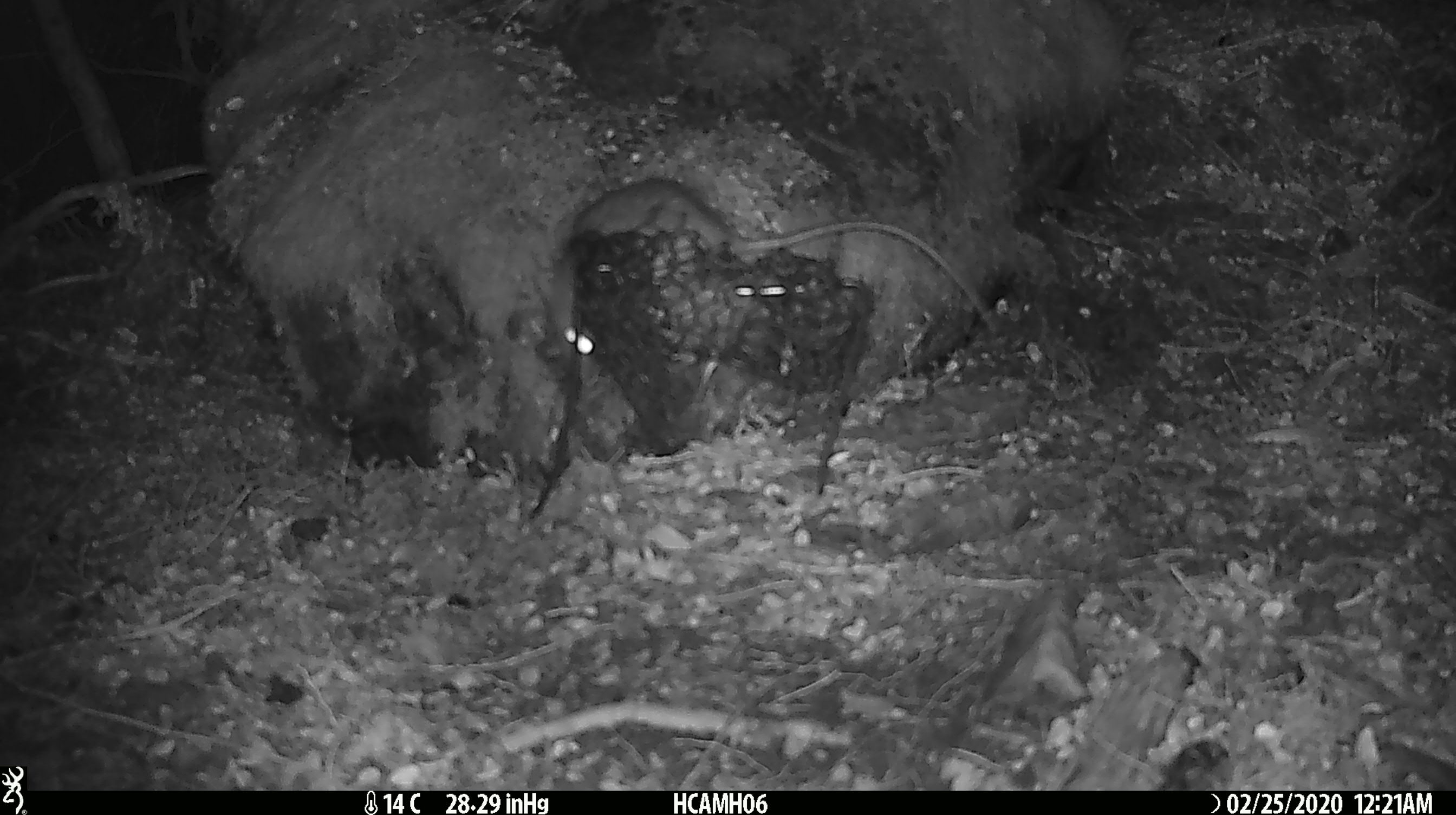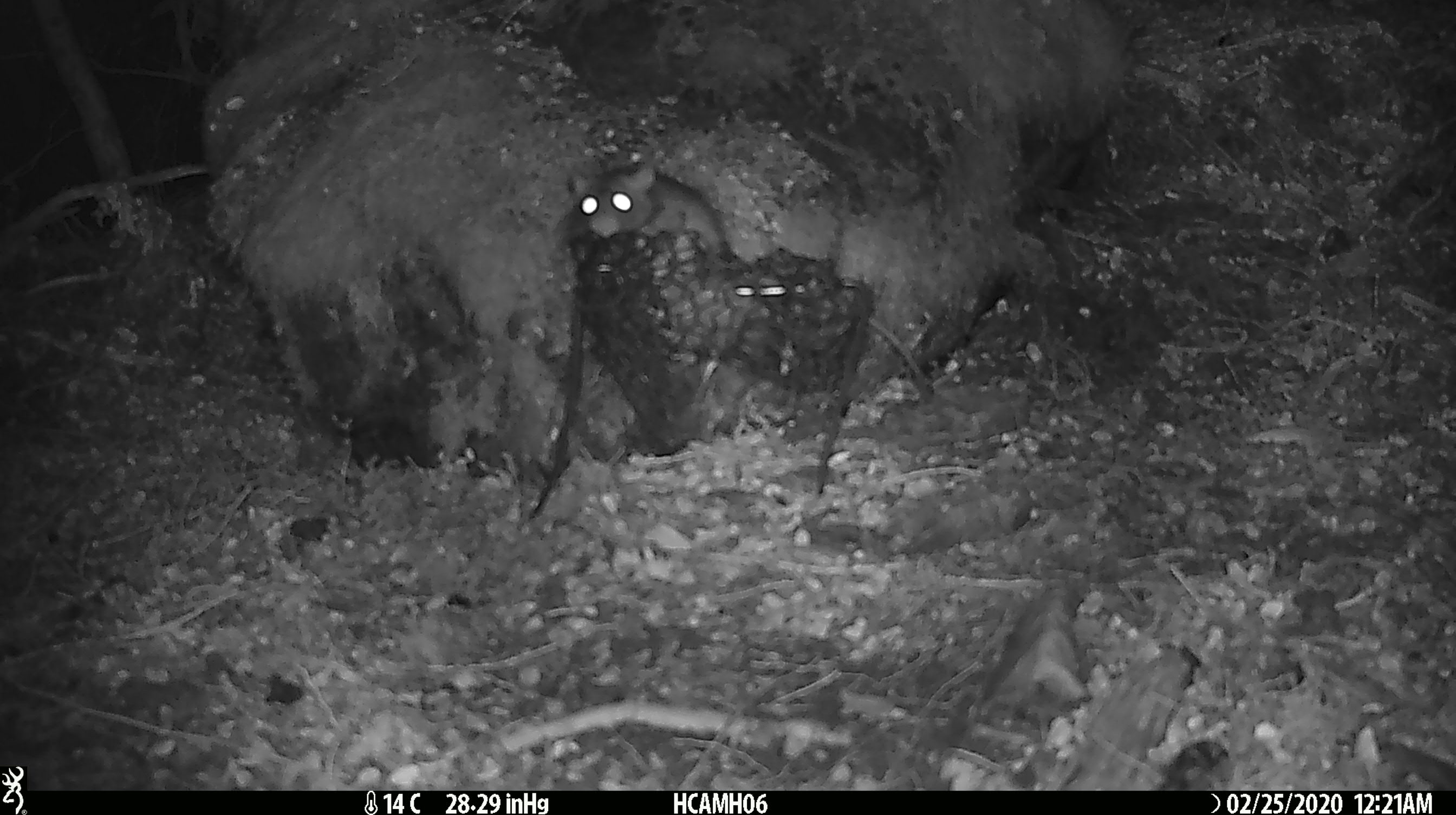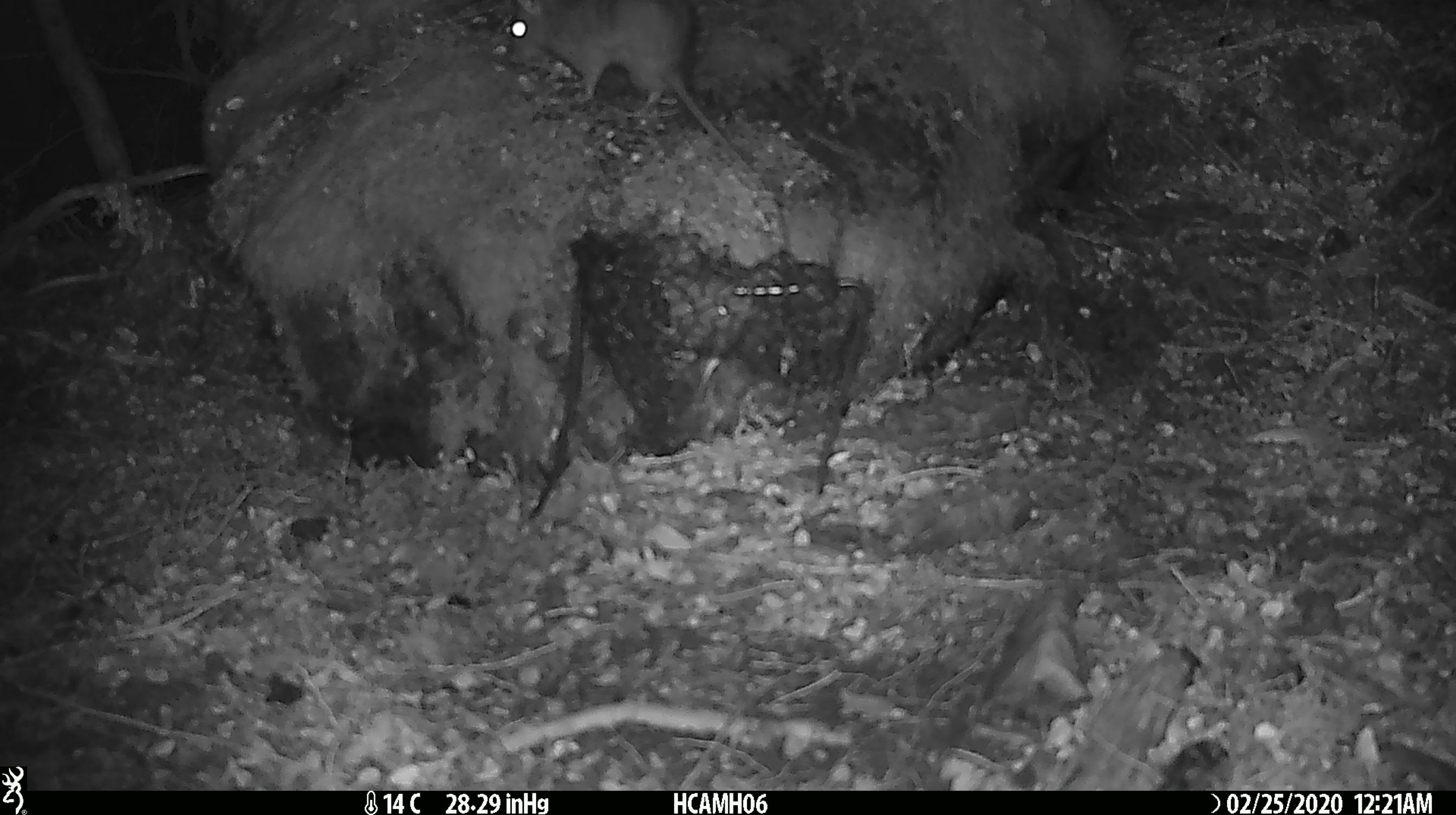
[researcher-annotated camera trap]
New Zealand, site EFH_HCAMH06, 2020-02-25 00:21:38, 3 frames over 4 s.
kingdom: Animalia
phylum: Chordata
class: Mammalia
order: Rodentia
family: Muridae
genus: Rattus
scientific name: Rattus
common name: rat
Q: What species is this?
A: Rat (Rattus).